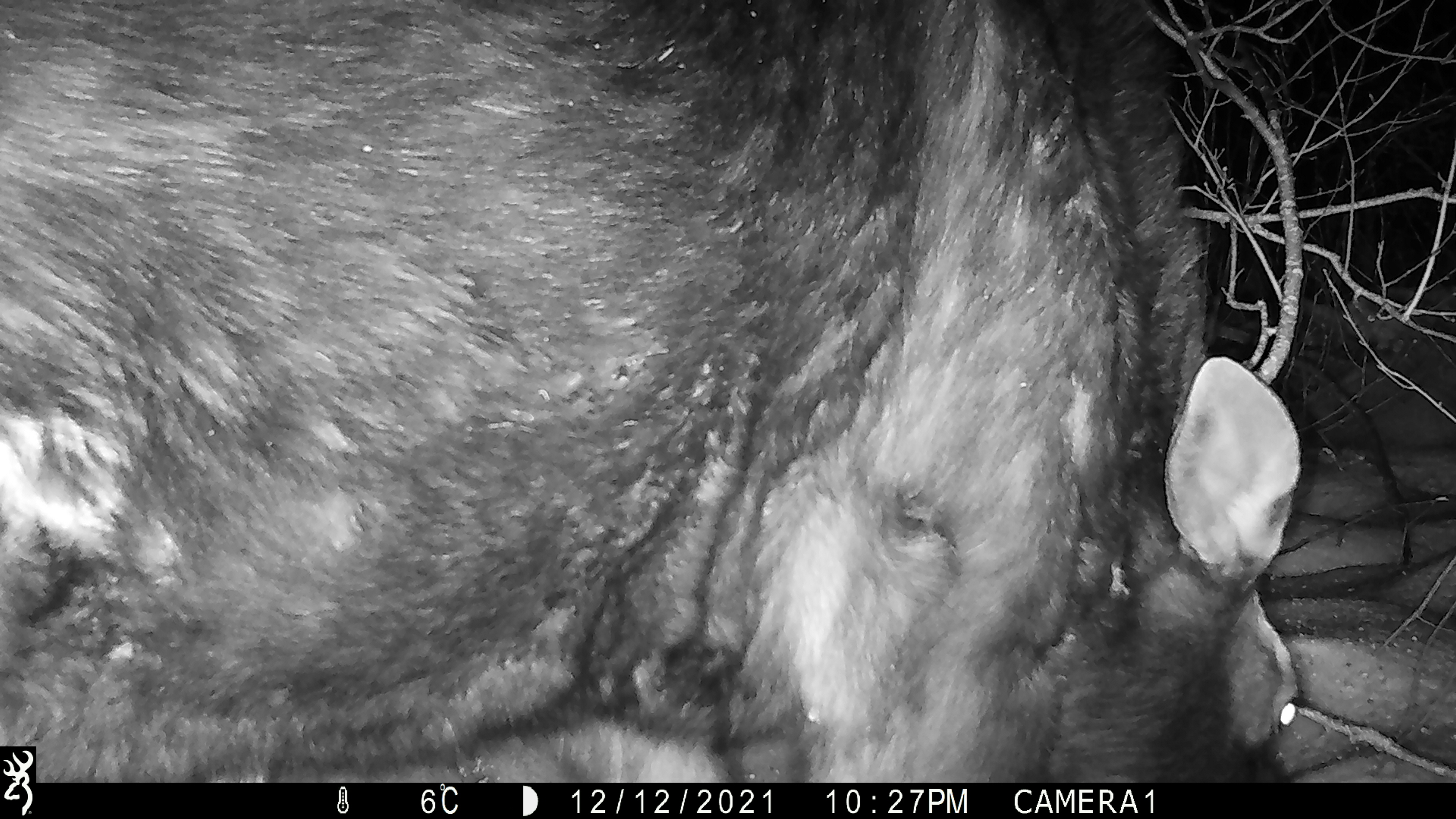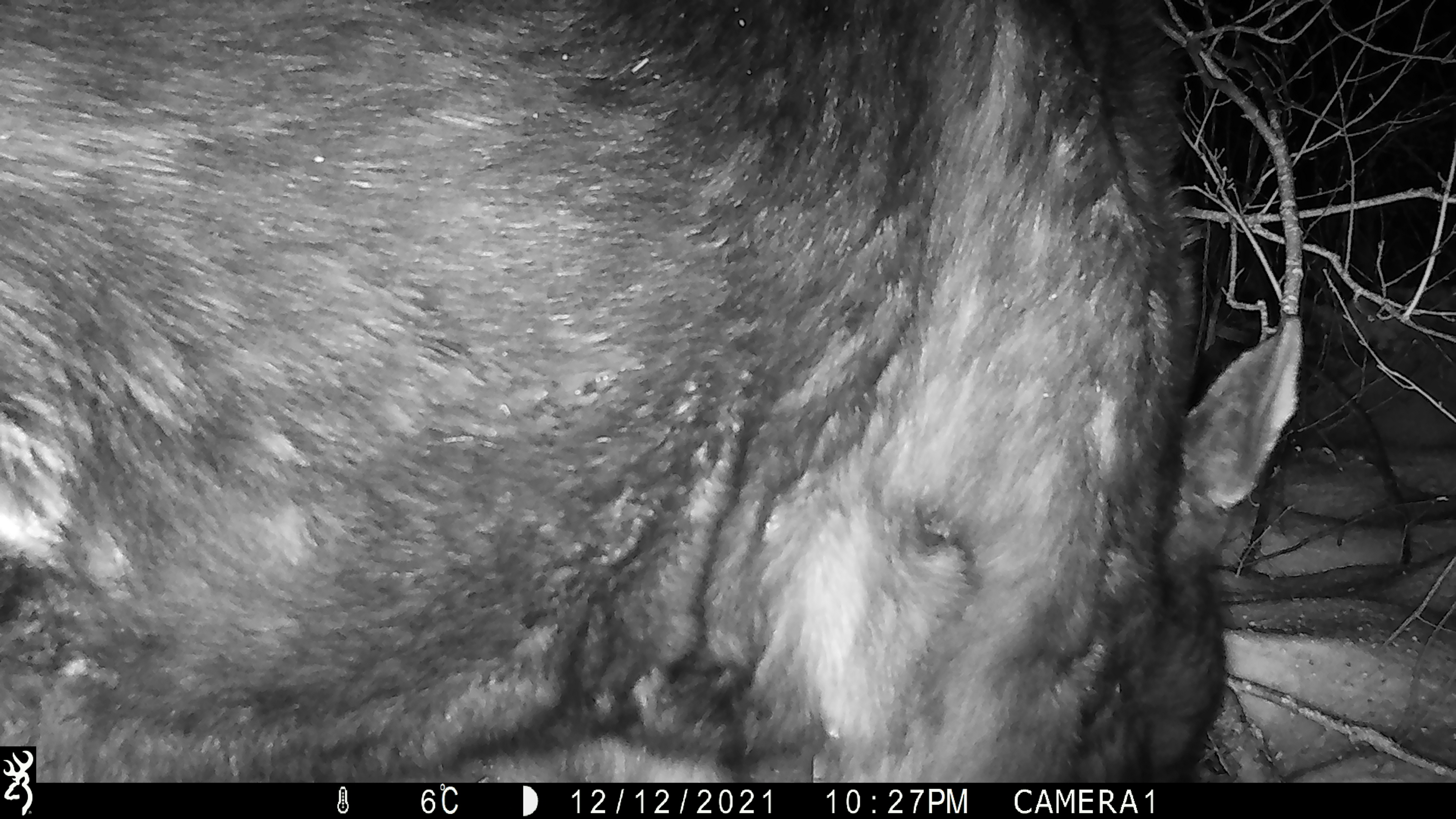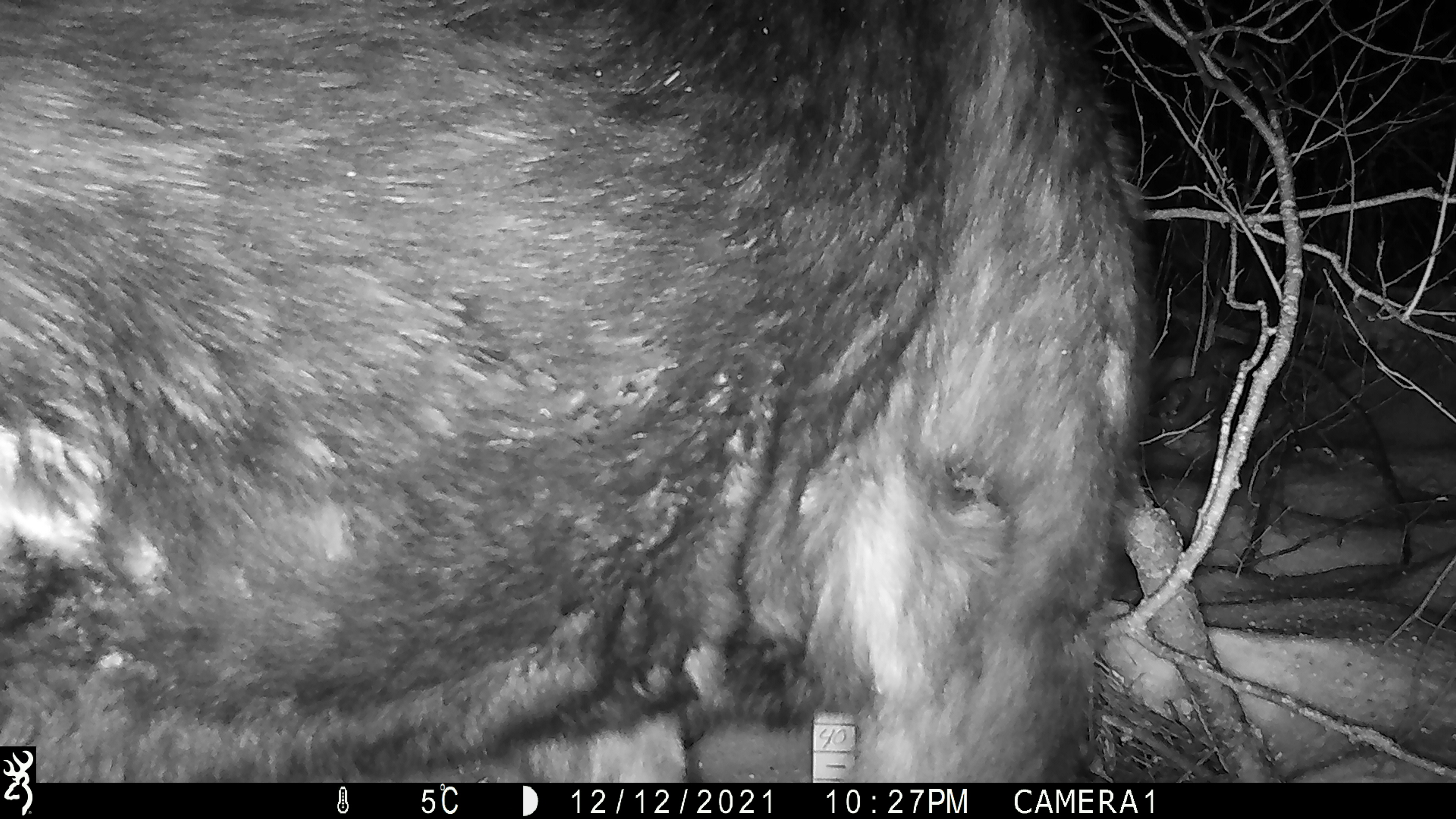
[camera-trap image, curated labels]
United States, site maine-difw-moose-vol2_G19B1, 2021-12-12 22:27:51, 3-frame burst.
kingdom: Animalia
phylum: Chordata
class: Mammalia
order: Artiodactyla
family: Cervidae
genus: Alces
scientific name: Alces alces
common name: moose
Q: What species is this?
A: Moose (Alces alces).